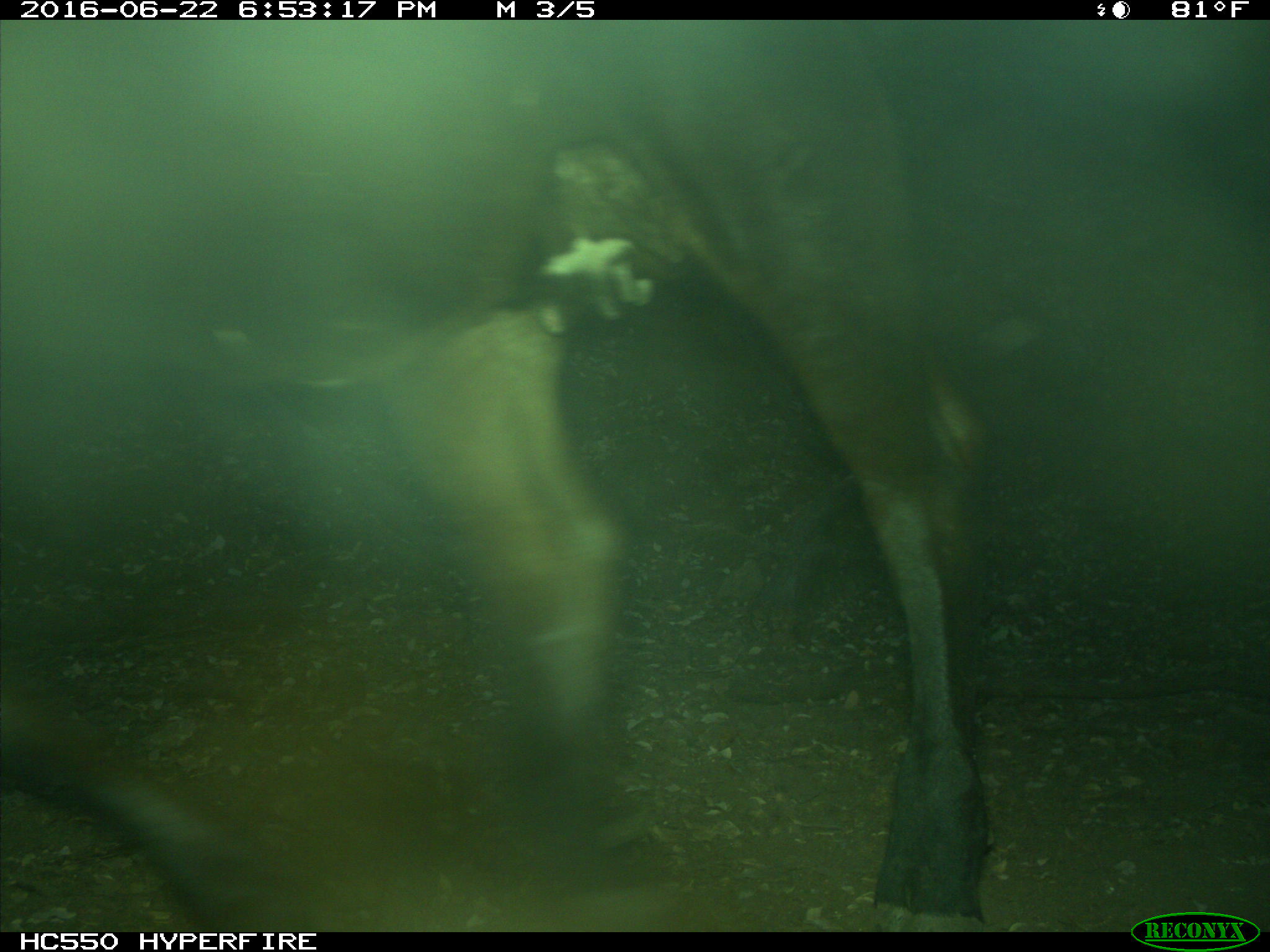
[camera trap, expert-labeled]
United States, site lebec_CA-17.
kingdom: Animalia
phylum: Chordata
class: Mammalia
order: Artiodactyla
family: Bovidae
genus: Bos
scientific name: Bos taurus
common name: domestic cow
Bos taurus (domestic cow).